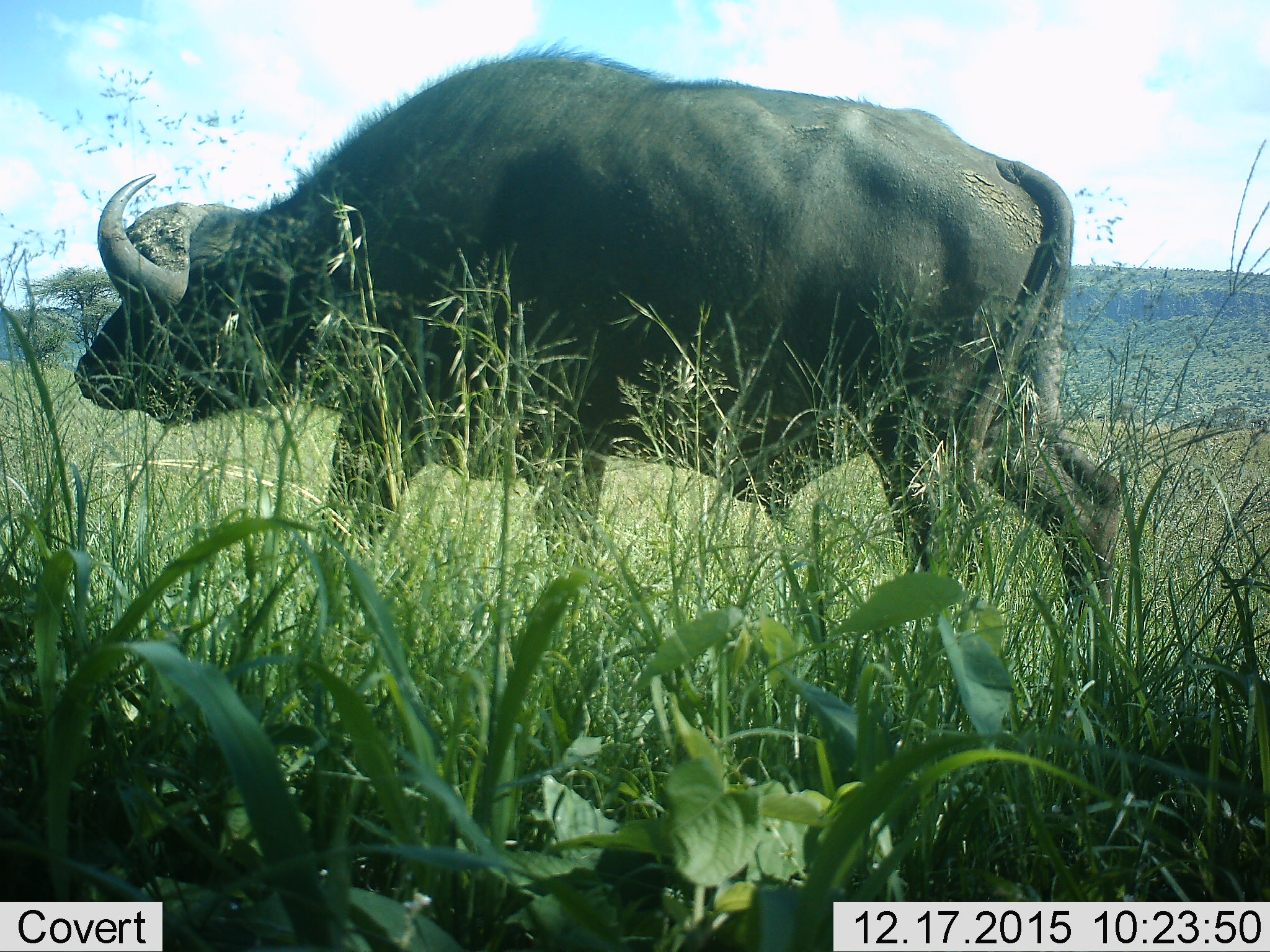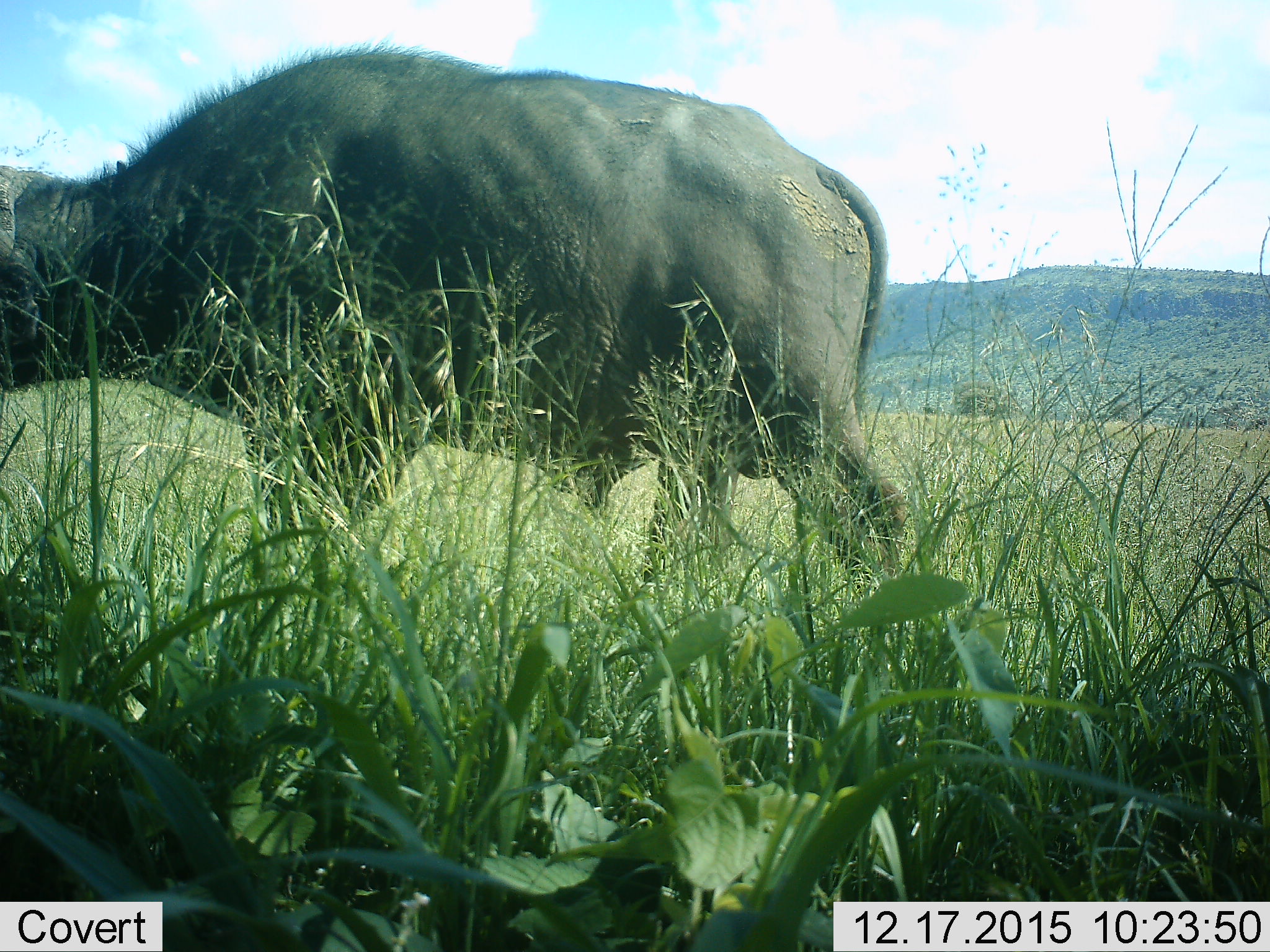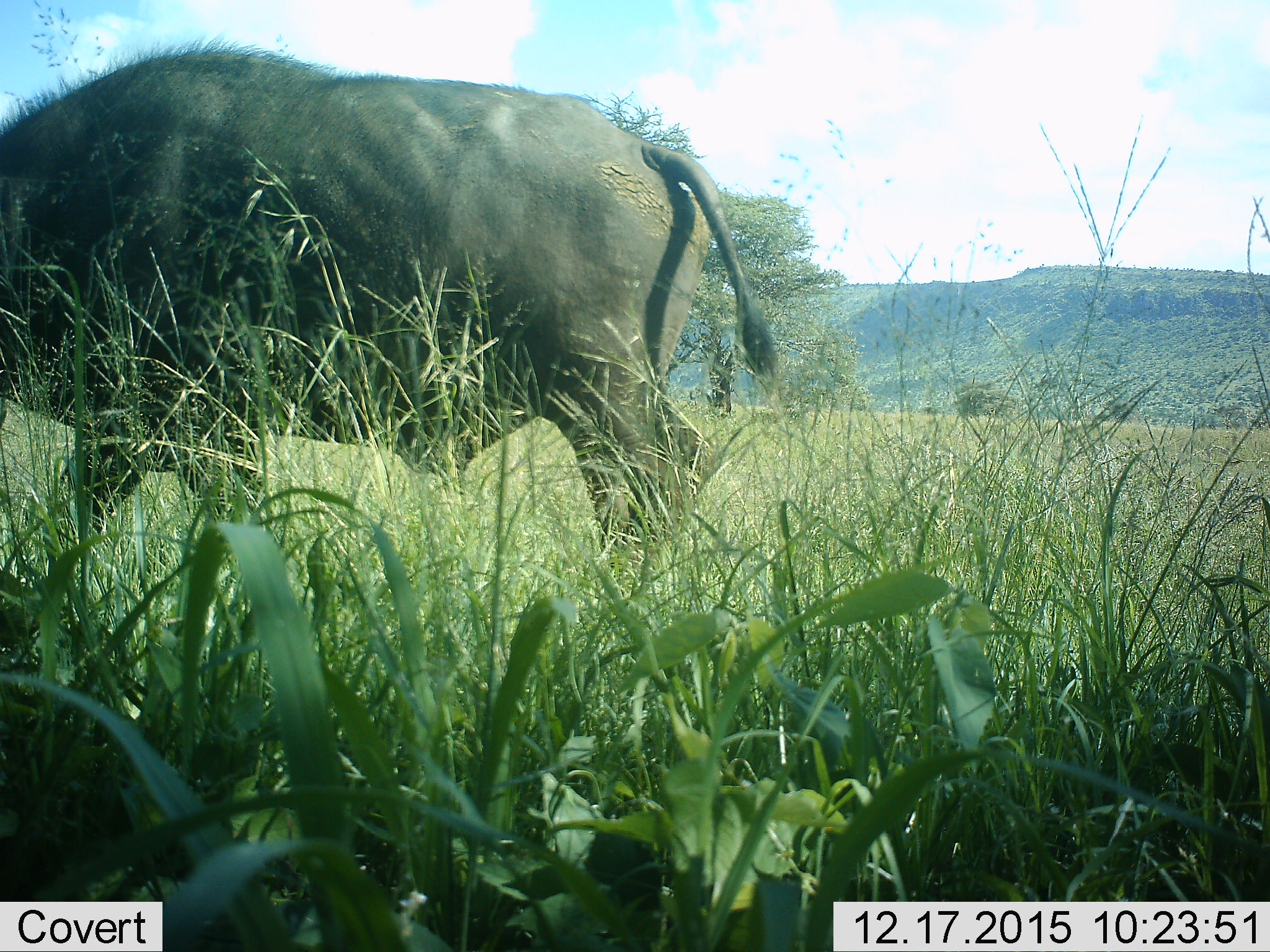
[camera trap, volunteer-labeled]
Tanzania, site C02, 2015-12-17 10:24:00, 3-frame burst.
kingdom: Animalia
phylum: Chordata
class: Mammalia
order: Artiodactyla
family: Bovidae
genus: Syncerus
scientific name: Syncerus caffer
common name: cape buffalo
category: buffalo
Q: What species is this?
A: Buffalo (cape buffalo) (Syncerus caffer).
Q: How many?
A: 1.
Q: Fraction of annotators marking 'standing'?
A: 15%.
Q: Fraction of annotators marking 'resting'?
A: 0%.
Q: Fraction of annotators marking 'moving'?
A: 95%.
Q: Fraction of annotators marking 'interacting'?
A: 0%.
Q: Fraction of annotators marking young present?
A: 0%.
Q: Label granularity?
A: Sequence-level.